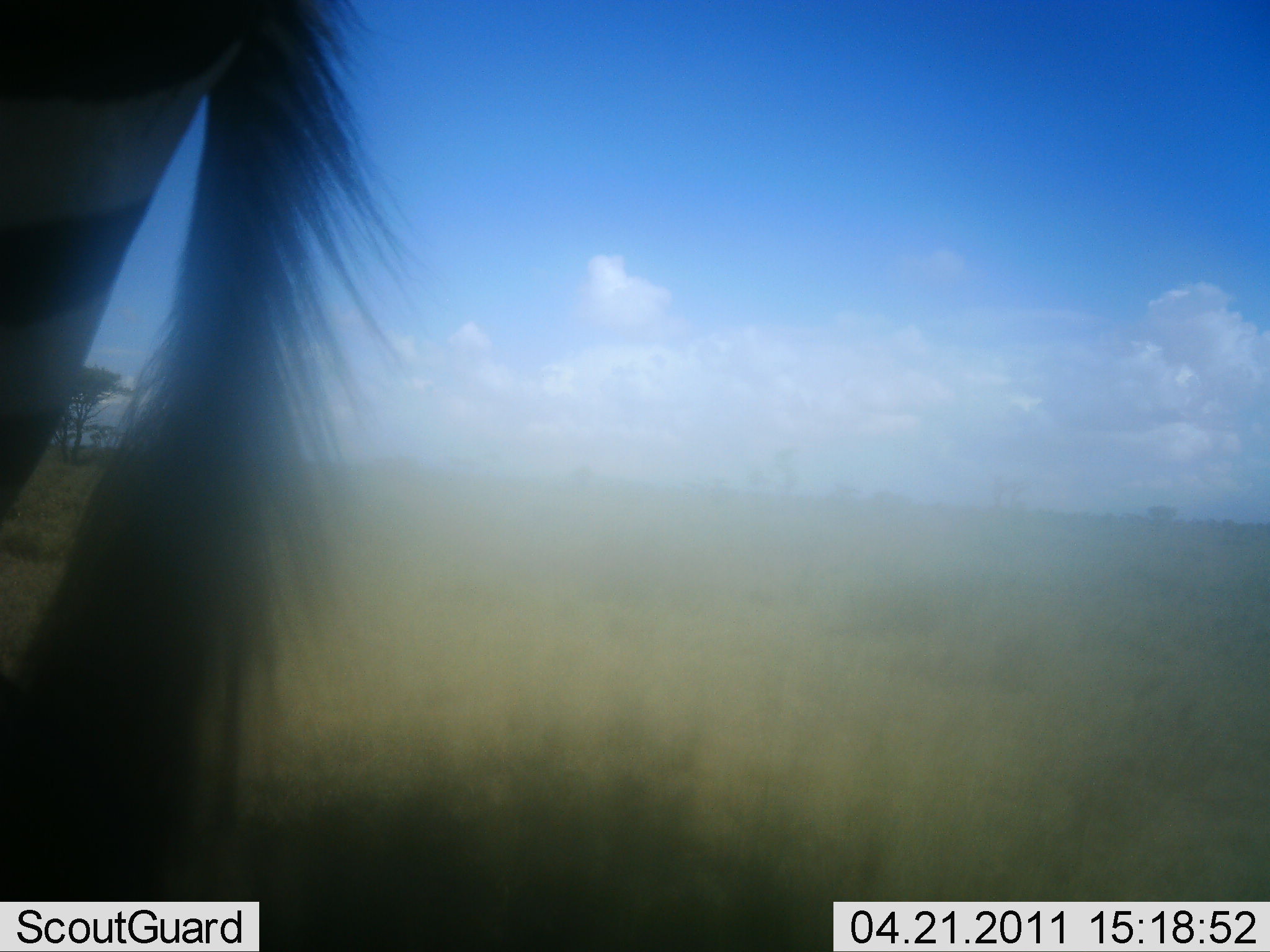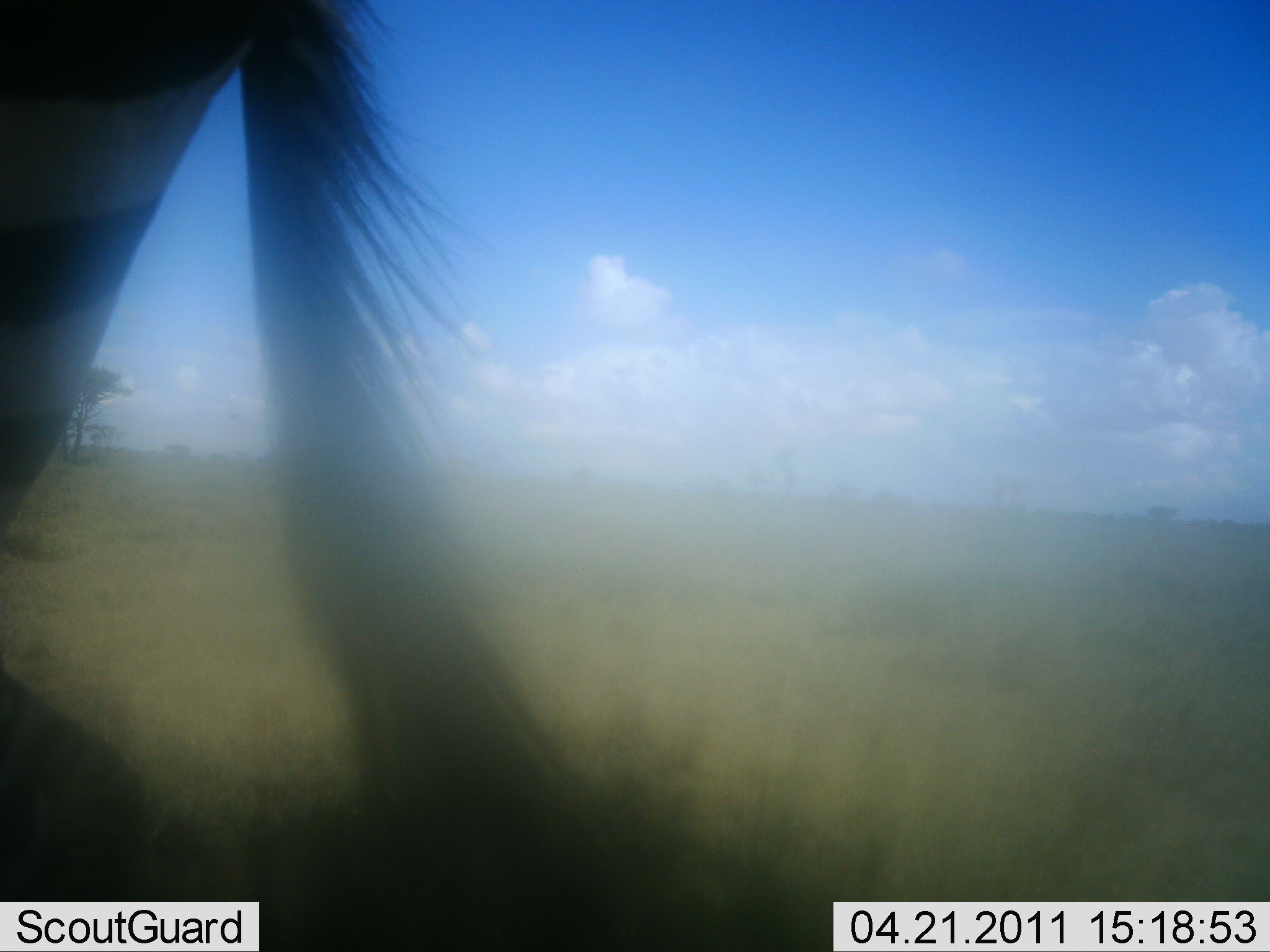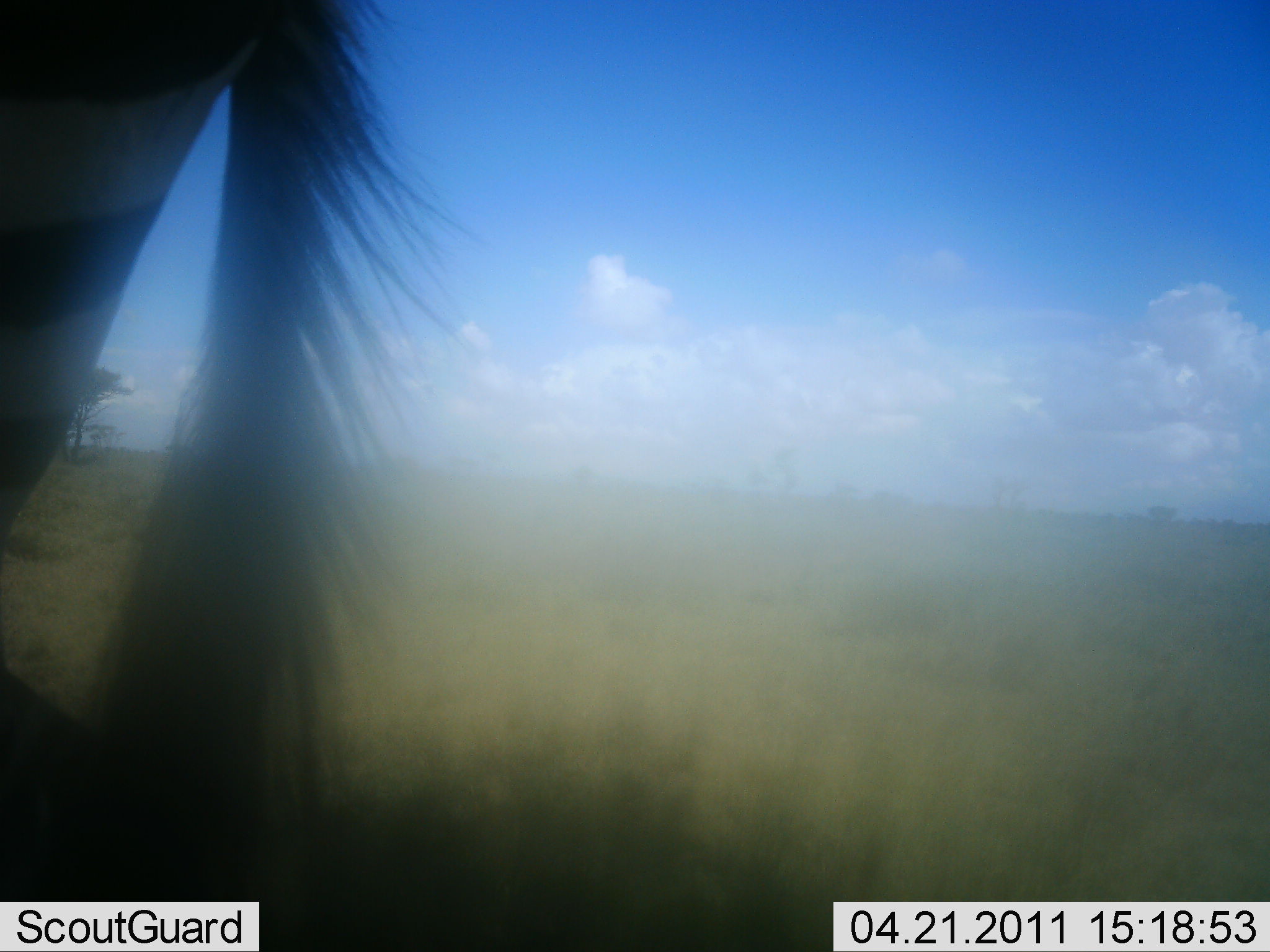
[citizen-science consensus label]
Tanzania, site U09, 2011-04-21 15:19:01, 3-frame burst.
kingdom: Animalia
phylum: Chordata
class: Mammalia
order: Perissodactyla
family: Equidae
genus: Equus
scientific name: Equus quagga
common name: plains zebra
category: zebra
Zebra (plains zebra) (Equus quagga), count 1. Behavior (volunteer vote fractions): standing 100%, resting 0%, moving 0%, interacting 0%. Young present (vote fraction): 0%. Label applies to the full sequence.